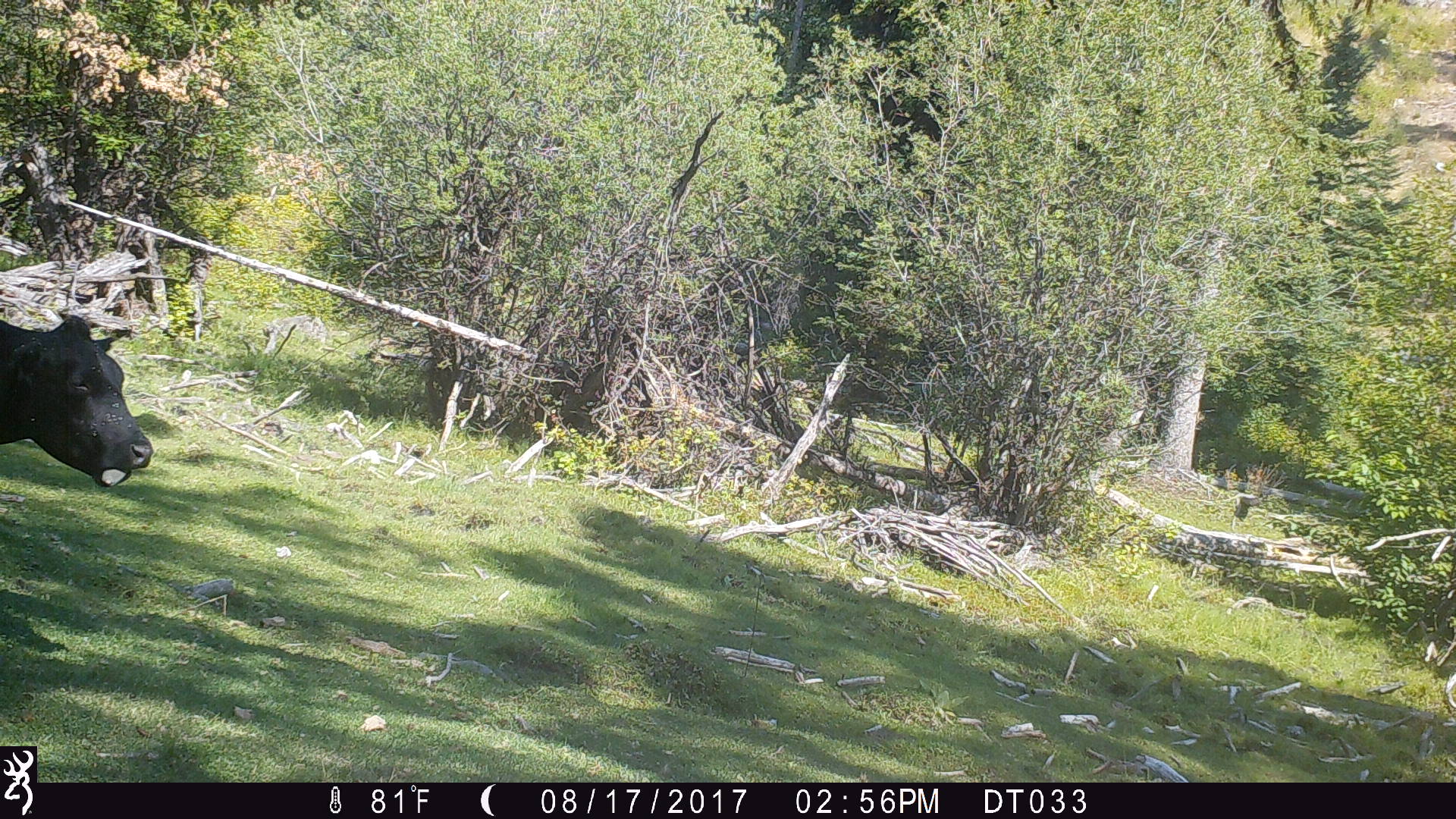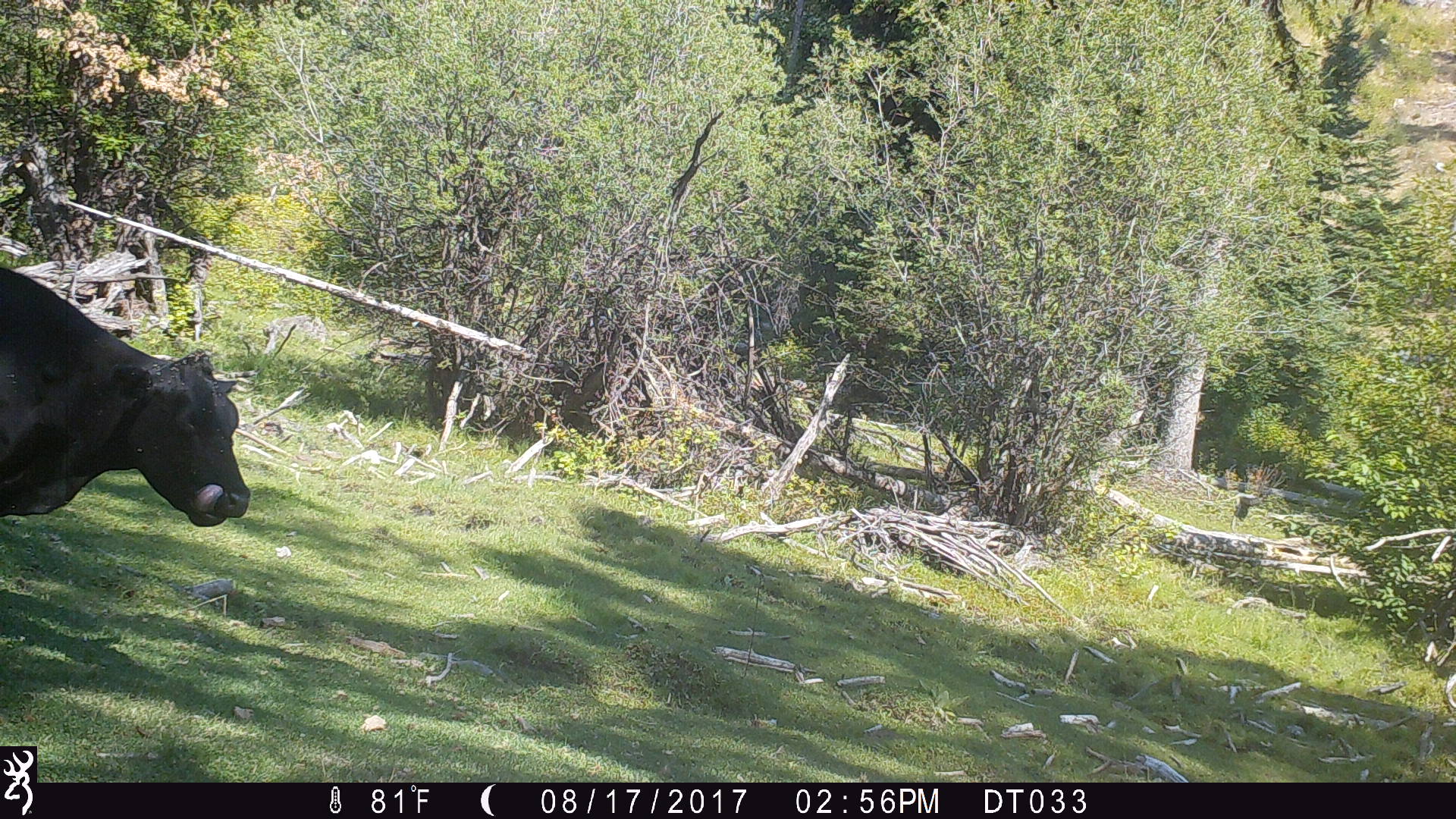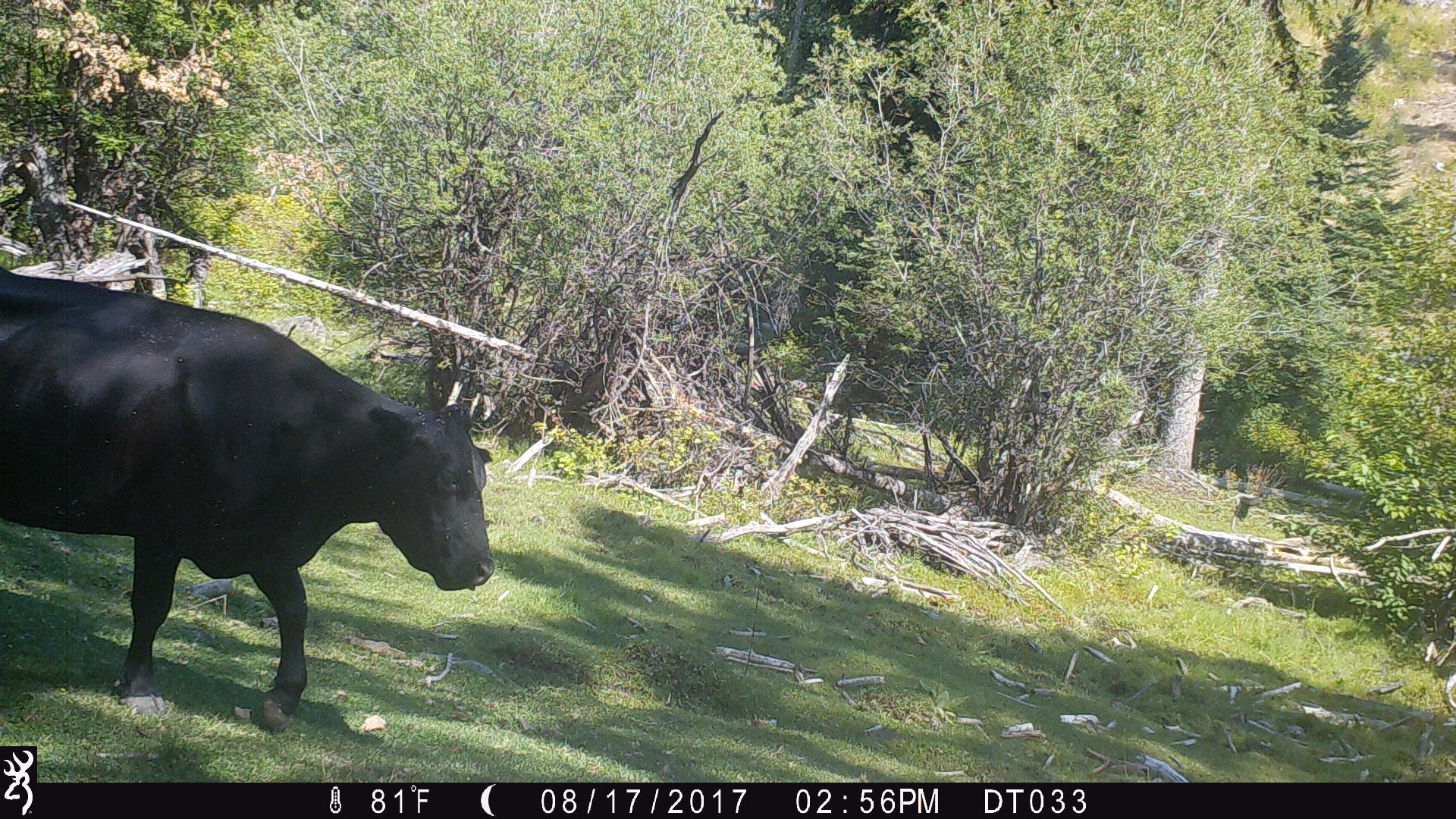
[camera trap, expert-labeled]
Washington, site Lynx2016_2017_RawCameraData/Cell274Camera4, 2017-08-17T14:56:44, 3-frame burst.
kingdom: Animalia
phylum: Chordata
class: Mammalia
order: Artiodactyla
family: Bovidae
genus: Bos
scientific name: Bos taurus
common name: domestic cattle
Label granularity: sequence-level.